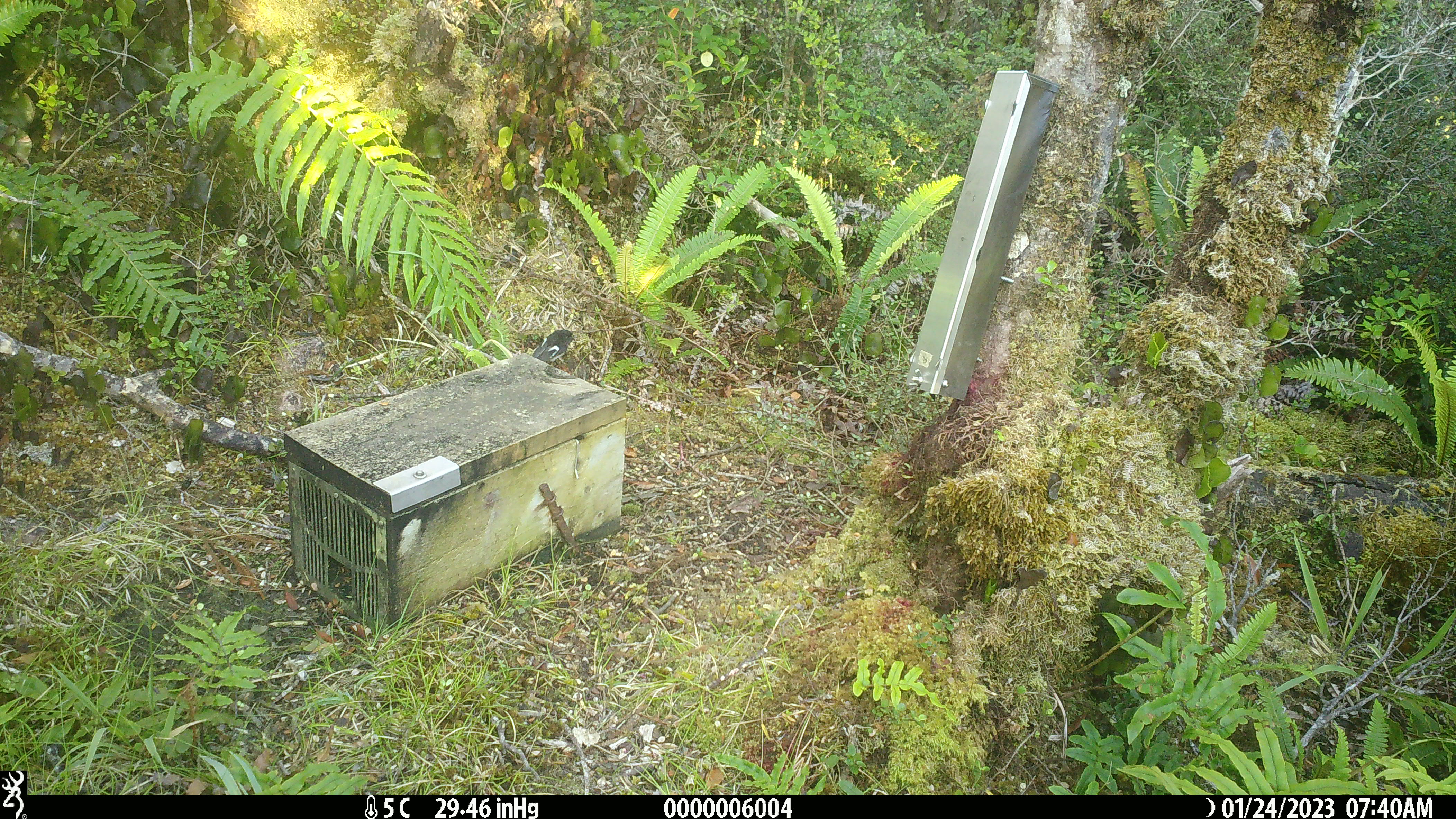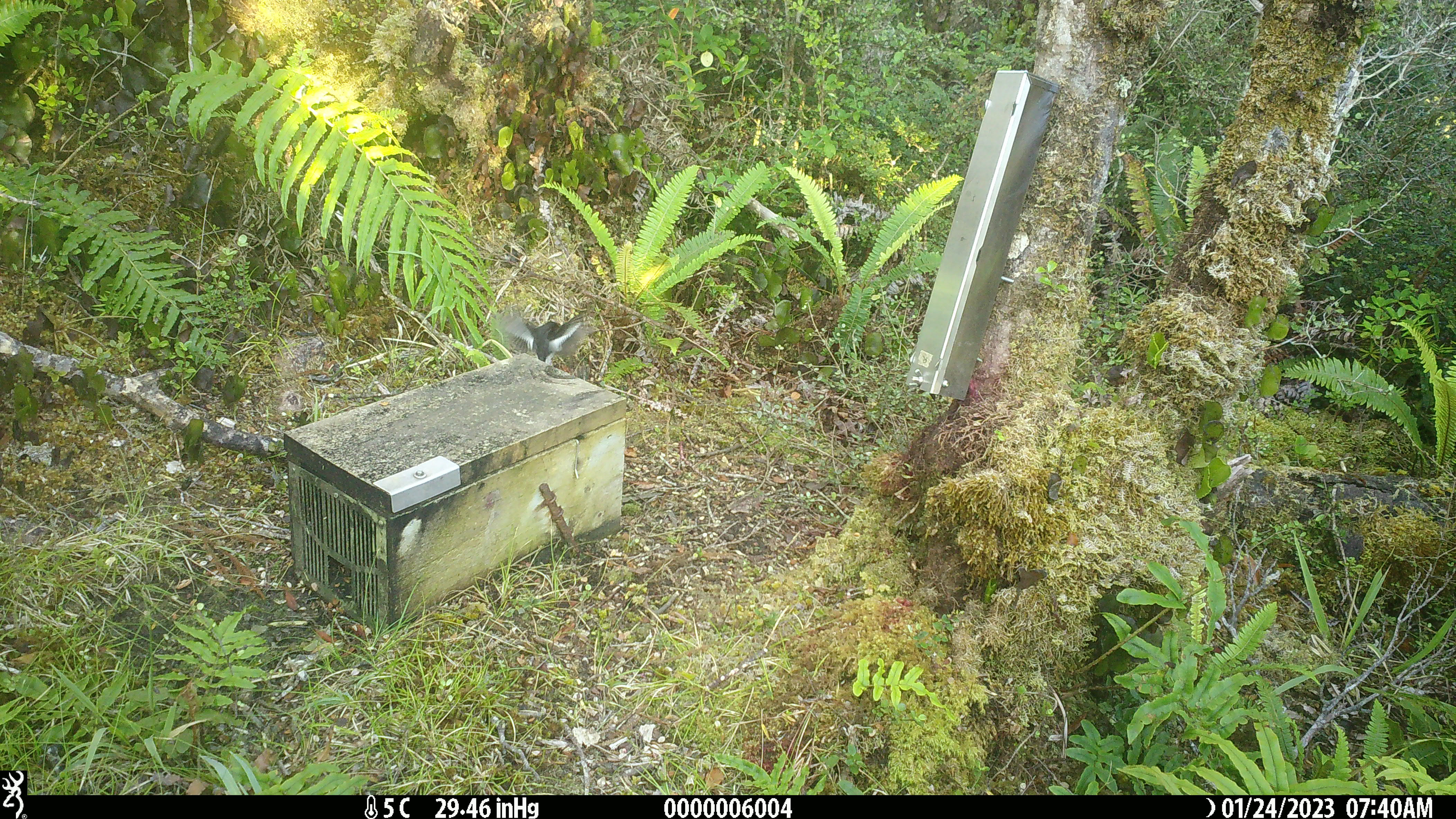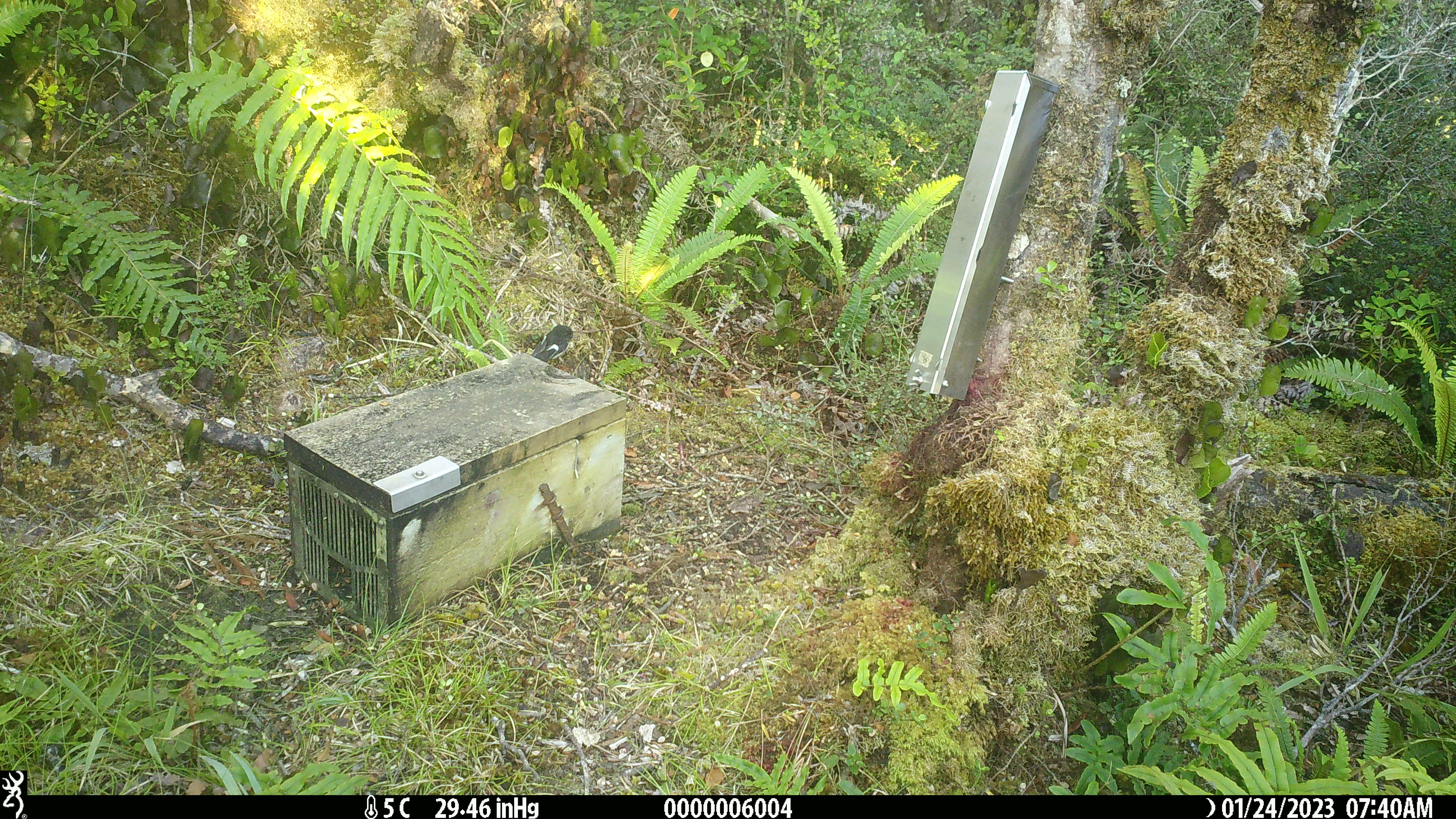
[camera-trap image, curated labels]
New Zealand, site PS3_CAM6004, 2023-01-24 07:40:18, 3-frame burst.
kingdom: Animalia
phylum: Chordata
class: Aves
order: Passeriformes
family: Petroicidae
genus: Petroica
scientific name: Petroica macrocephala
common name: tomtit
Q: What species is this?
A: Tomtit (Petroica macrocephala).